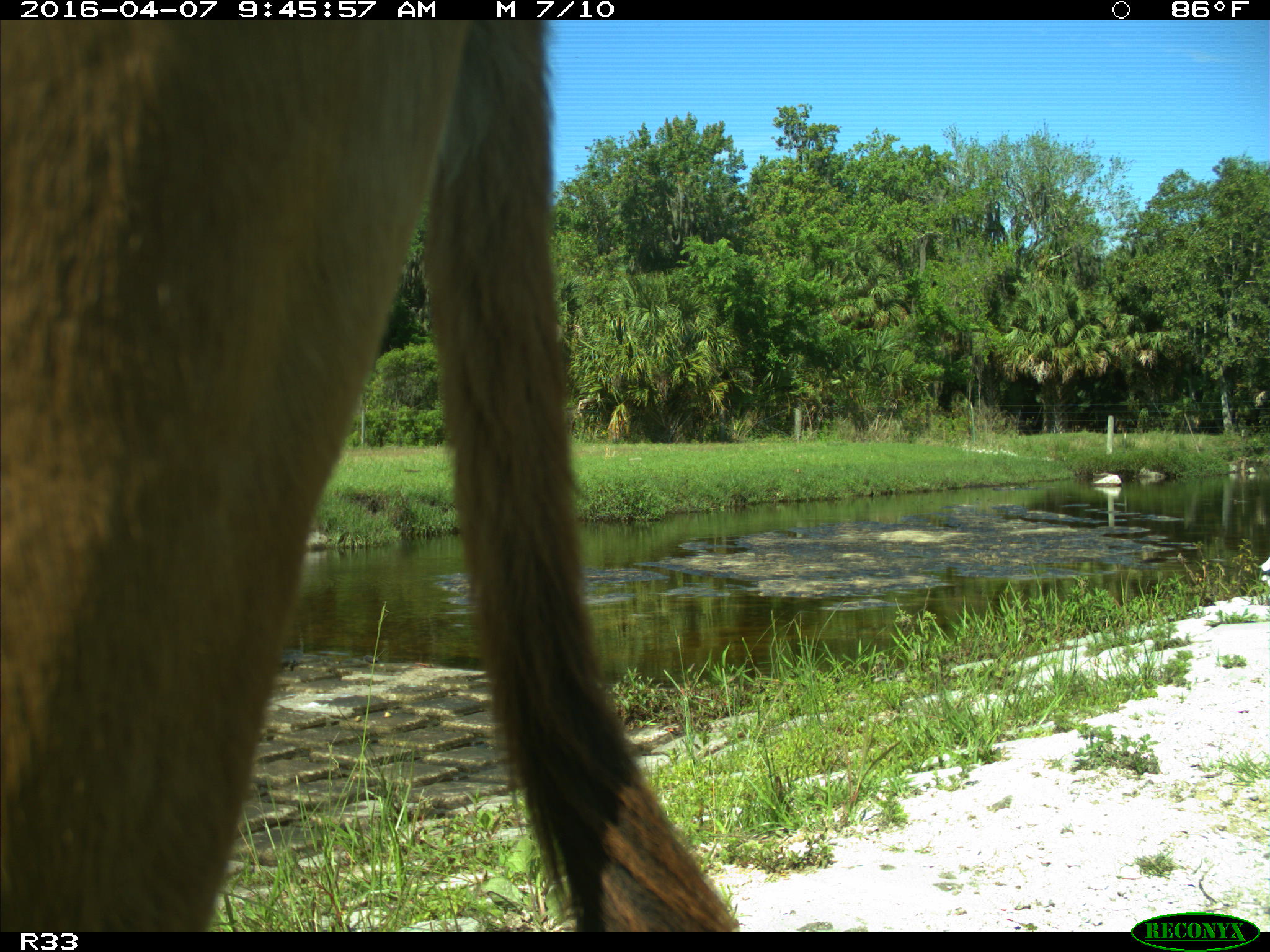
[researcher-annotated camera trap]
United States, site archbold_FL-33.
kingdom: Animalia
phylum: Chordata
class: Mammalia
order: Artiodactyla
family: Bovidae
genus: Bos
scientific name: Bos taurus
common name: domestic cow